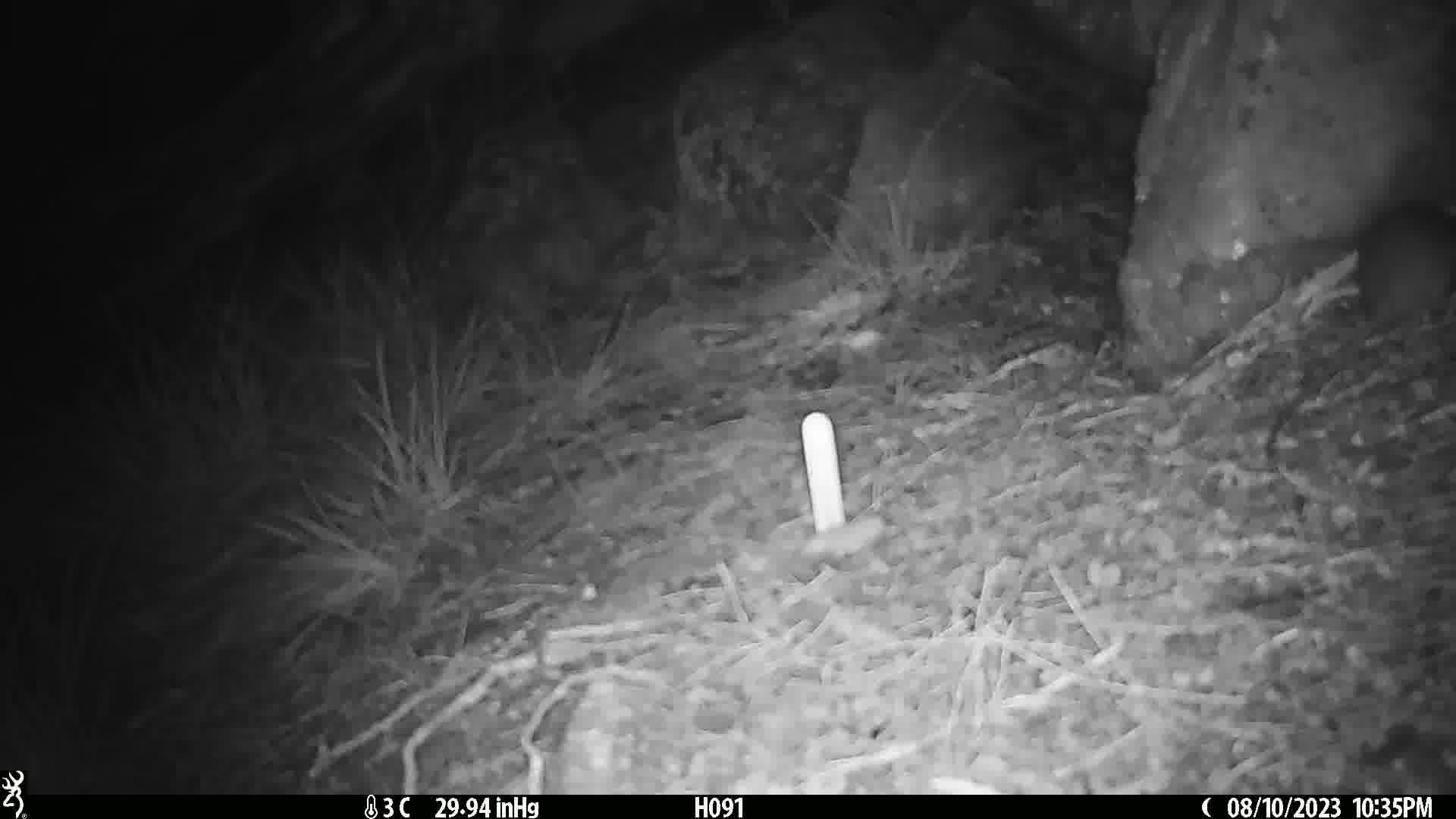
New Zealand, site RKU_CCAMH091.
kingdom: Animalia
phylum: Chordata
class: Mammalia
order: Rodentia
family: Muridae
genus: Rattus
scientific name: Rattus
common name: rat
Rat (Rattus).